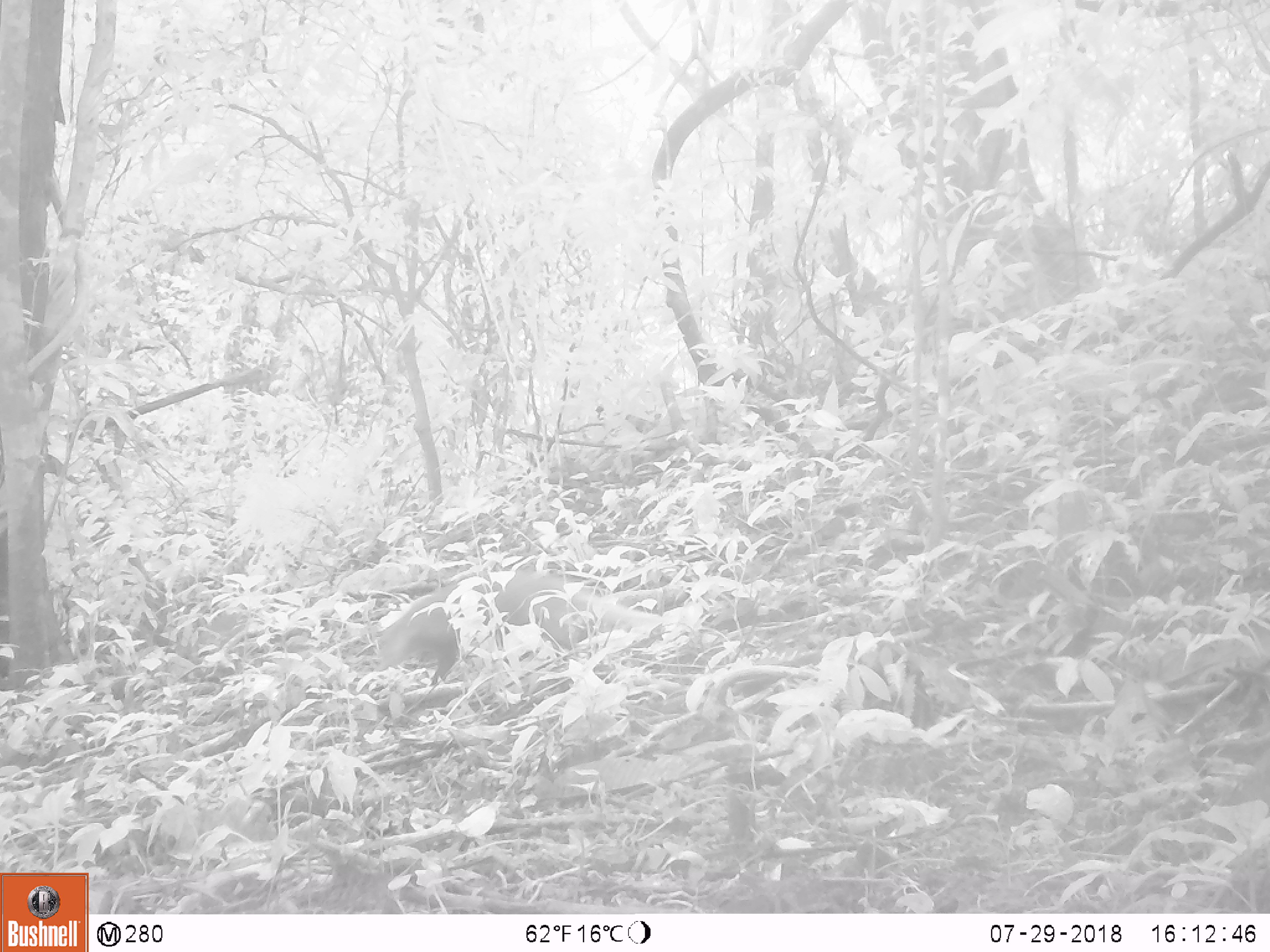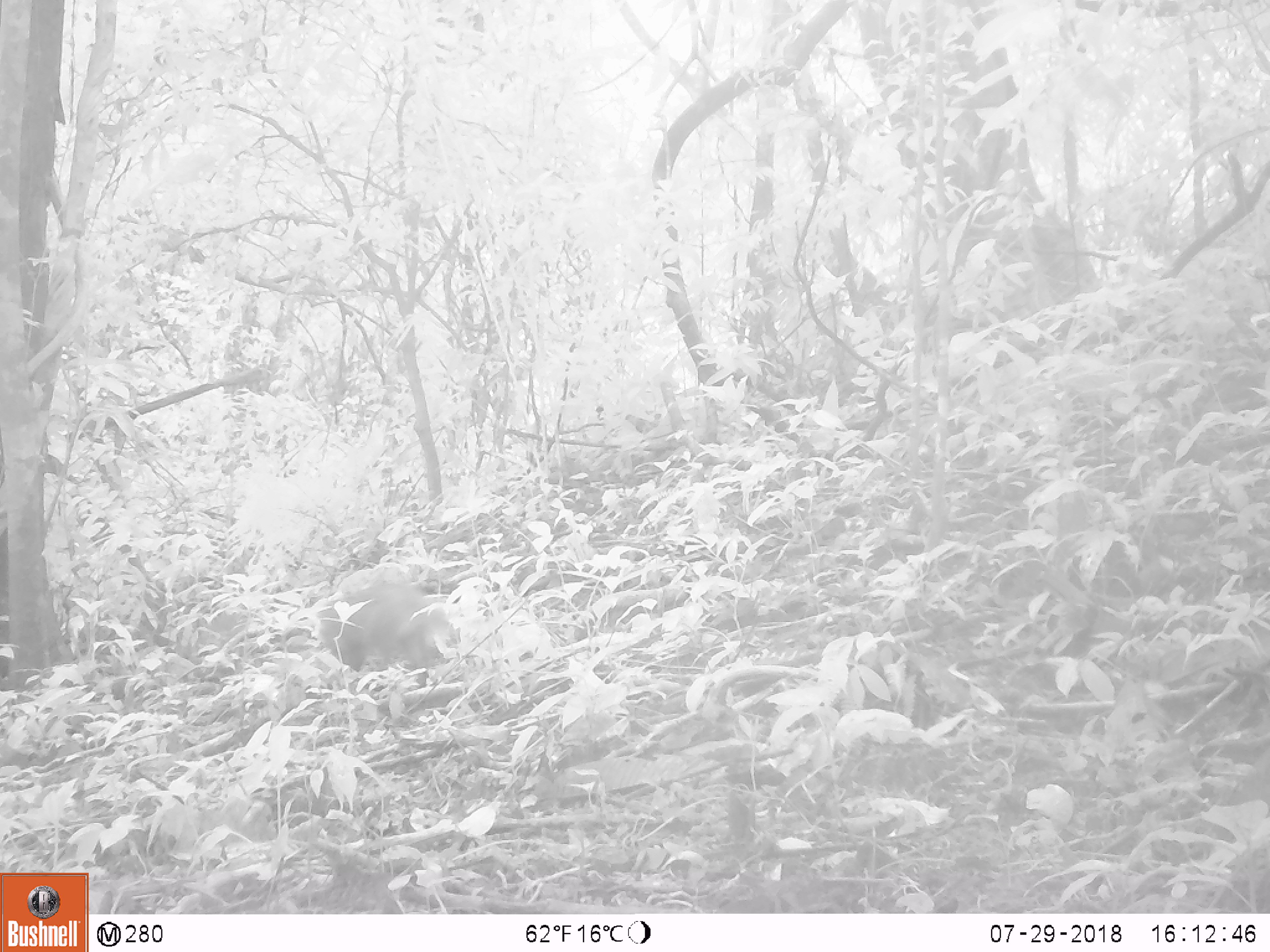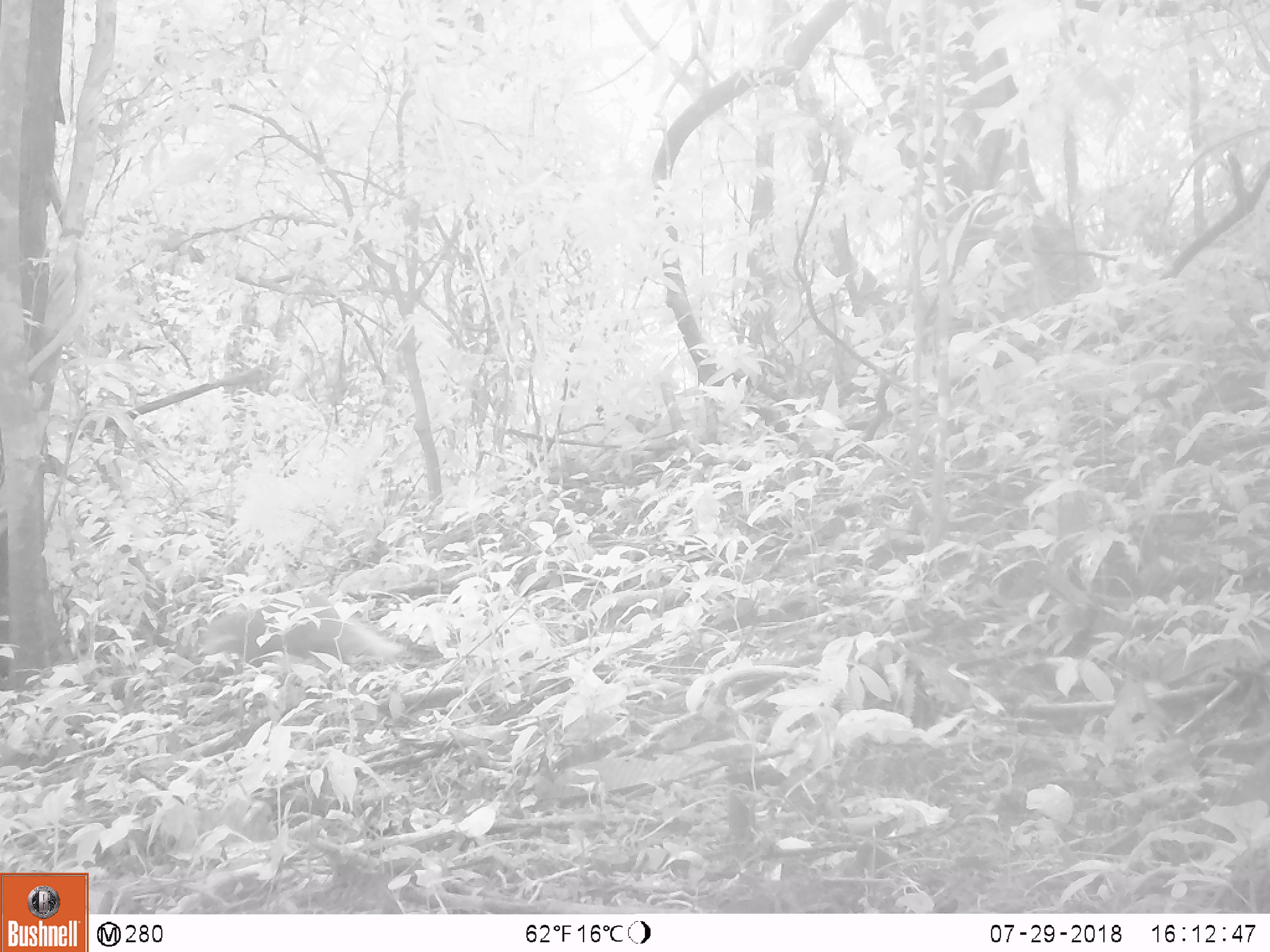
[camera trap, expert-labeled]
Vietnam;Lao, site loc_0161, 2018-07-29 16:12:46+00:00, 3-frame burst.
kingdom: Animalia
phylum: Chordata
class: Mammalia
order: Carnivora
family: Herpestidae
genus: Urva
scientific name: Urva urva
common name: crab-eating mongoose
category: crab eating mongoose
Crab eating mongoose (crab-eating mongoose) (Urva urva). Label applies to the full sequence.